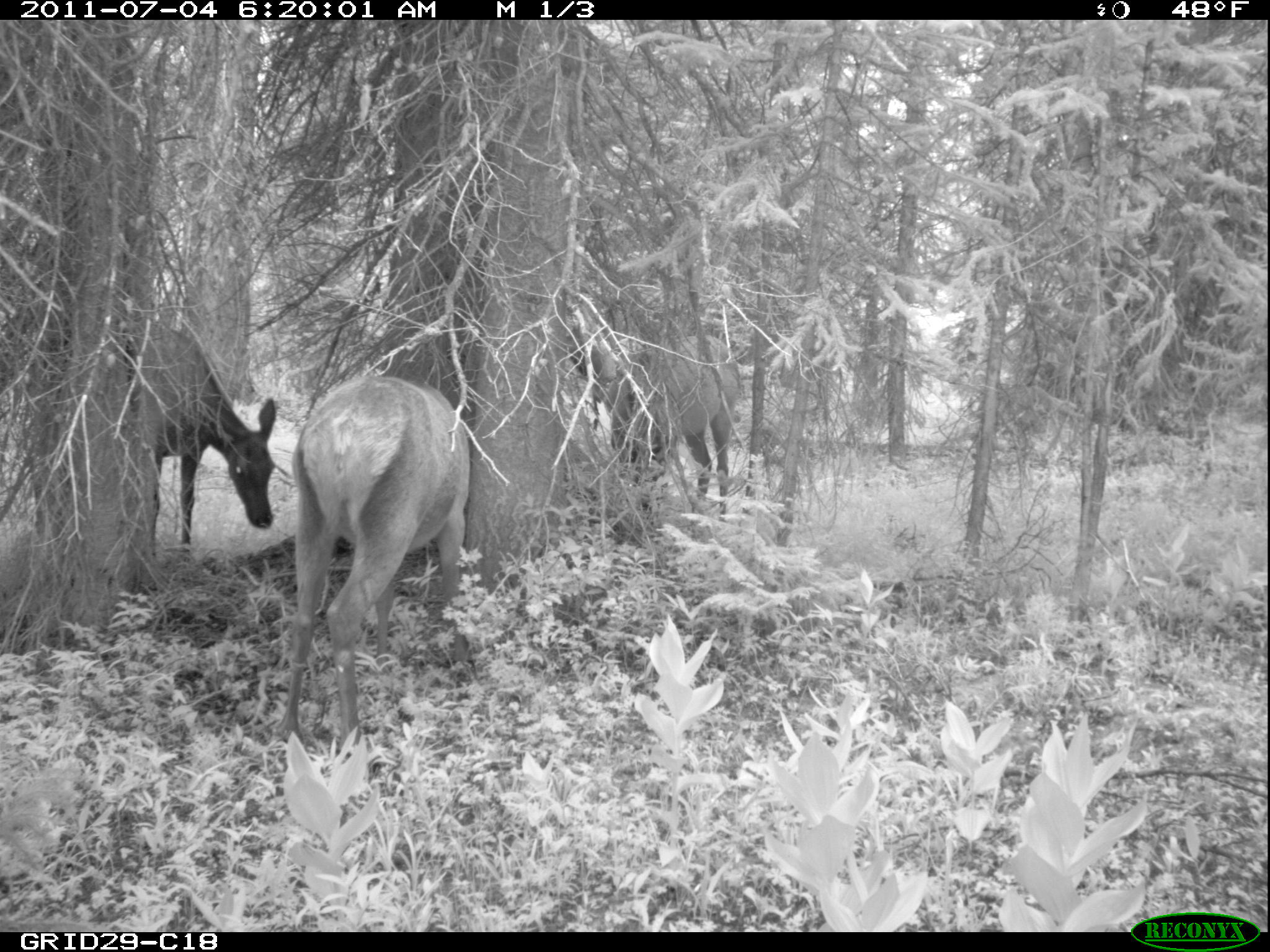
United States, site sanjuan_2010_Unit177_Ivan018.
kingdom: Animalia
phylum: Chordata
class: Mammalia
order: Artiodactyla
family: Cervidae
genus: Cervus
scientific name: Cervus elaphus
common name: red deer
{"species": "Cervus elaphus (red deer)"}